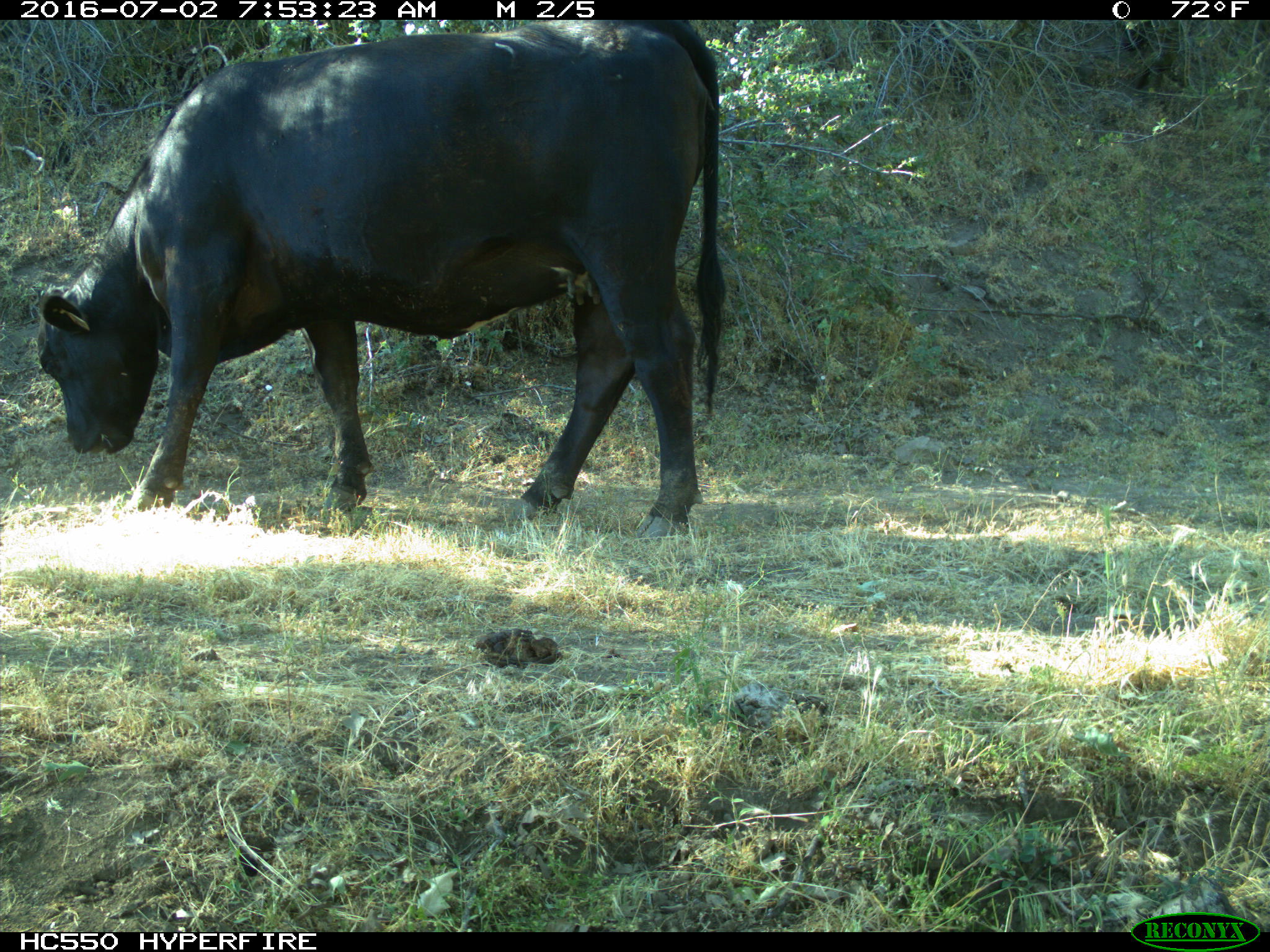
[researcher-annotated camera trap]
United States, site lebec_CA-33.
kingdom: Animalia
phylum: Chordata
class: Mammalia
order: Artiodactyla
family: Bovidae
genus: Bos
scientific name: Bos taurus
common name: domestic cow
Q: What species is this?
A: Bos taurus (domestic cow).